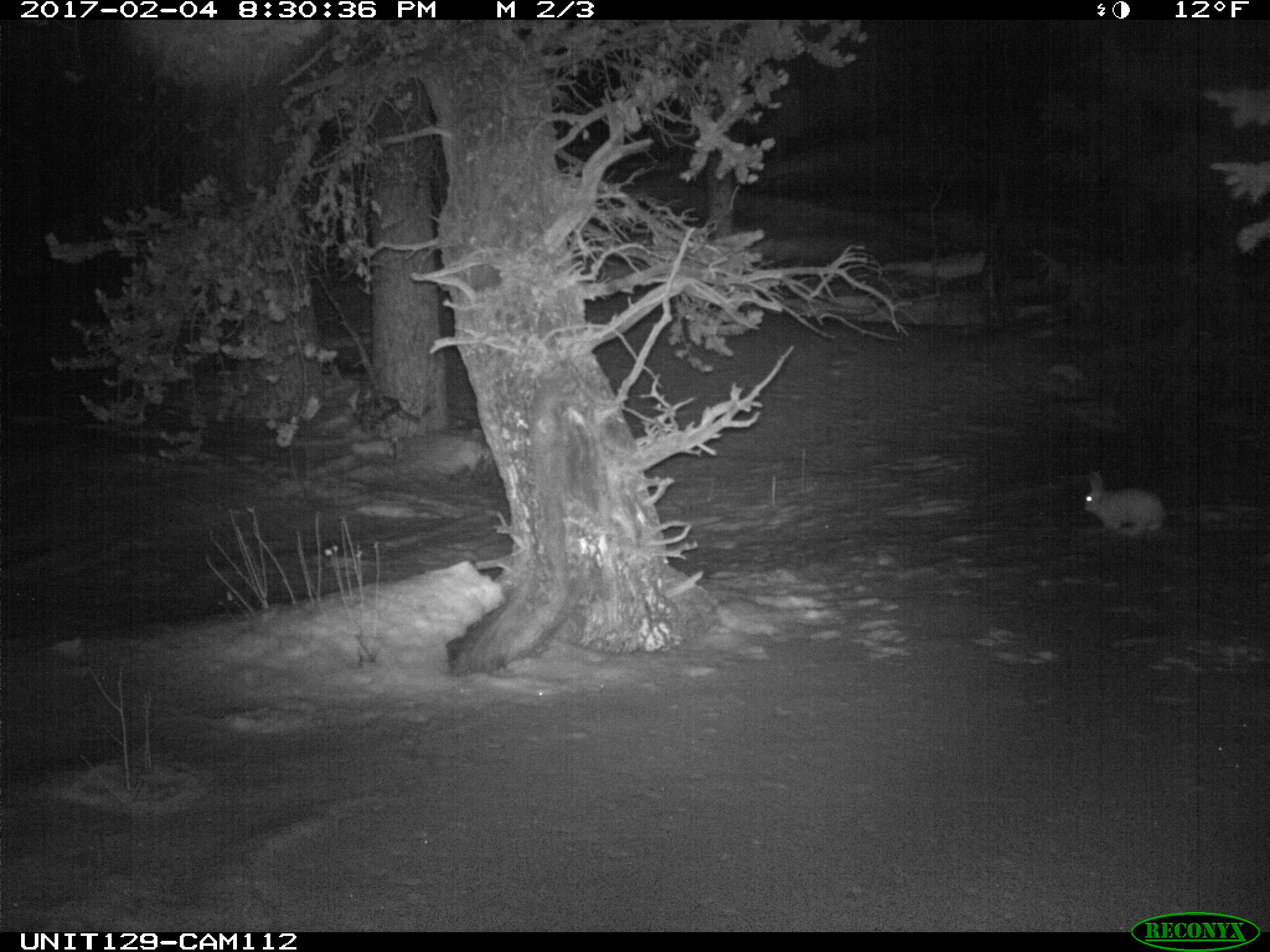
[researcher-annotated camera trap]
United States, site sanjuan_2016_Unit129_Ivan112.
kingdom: Animalia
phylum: Chordata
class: Mammalia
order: Lagomorpha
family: Leporidae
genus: Lepus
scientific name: Lepus americanus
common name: snowshoe hare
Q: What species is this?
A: Lepus americanus (snowshoe hare).